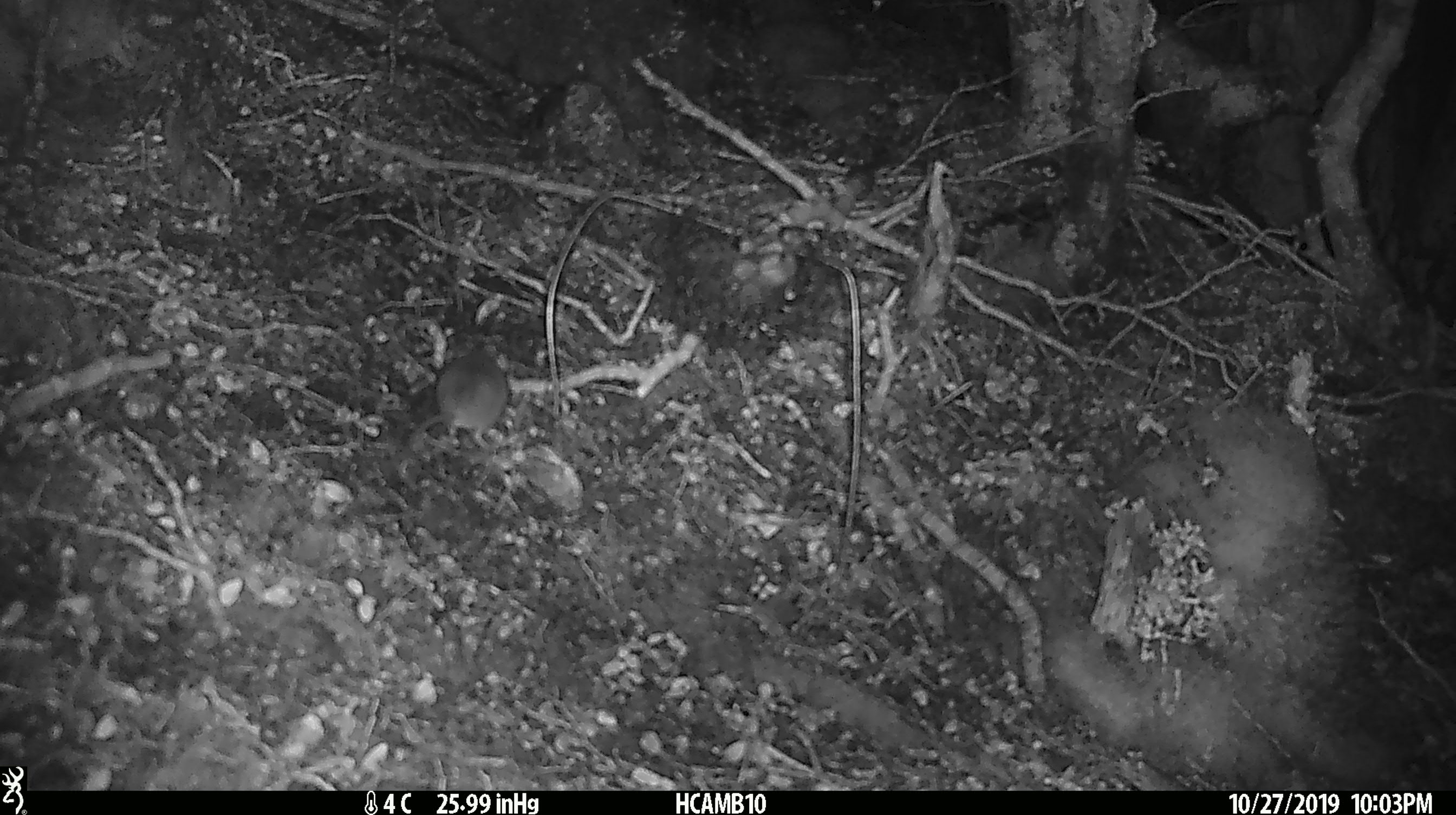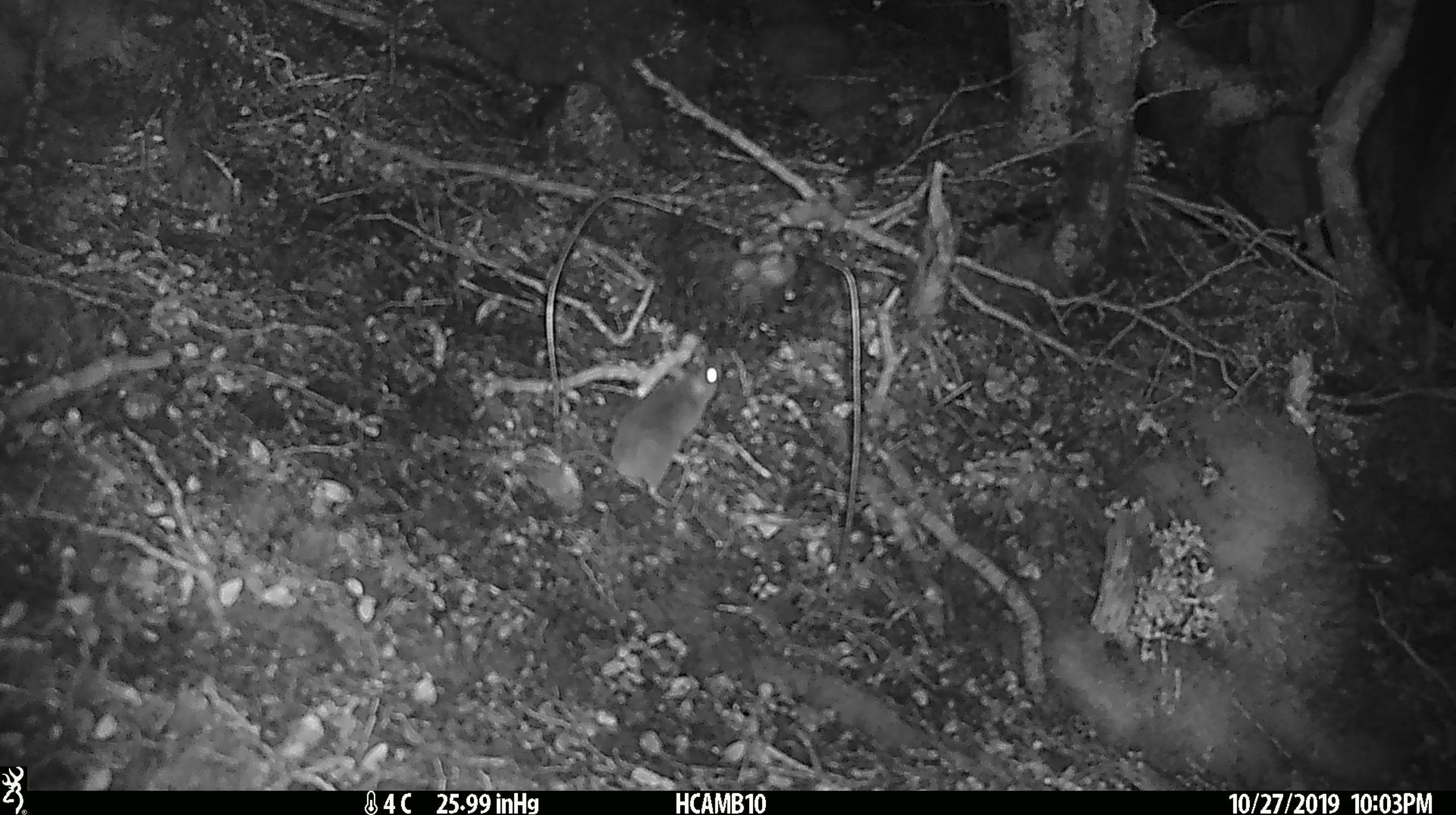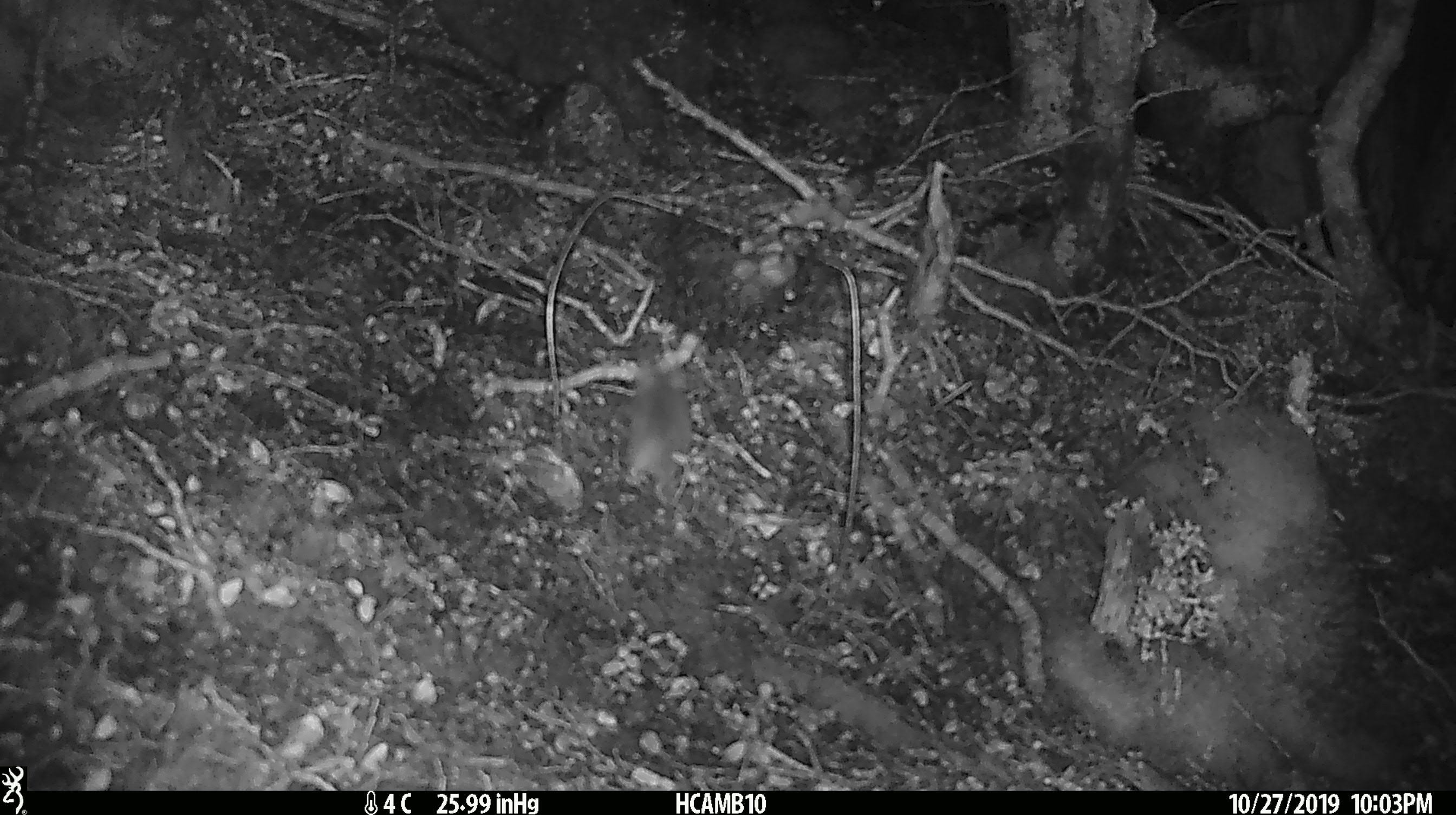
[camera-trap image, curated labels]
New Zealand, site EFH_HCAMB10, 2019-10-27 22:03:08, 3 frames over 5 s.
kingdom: Animalia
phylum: Chordata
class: Mammalia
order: Rodentia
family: Muridae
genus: Mus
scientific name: Mus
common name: mouse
Mouse (Mus).